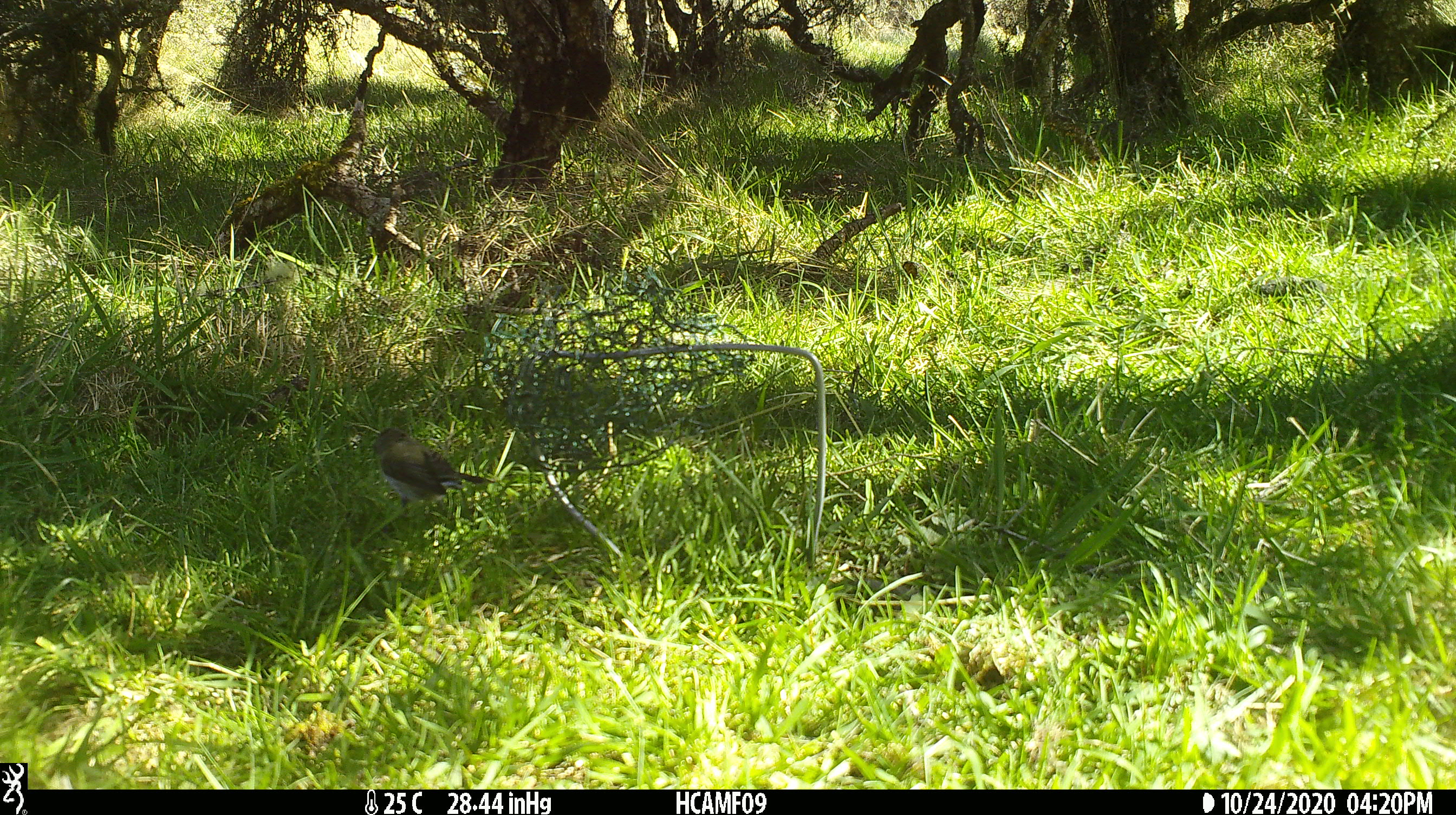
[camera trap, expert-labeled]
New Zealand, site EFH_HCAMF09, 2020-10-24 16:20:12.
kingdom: Animalia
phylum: Chordata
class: Aves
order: Passeriformes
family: Prunellidae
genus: Prunella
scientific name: Prunella modularis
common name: dunnock